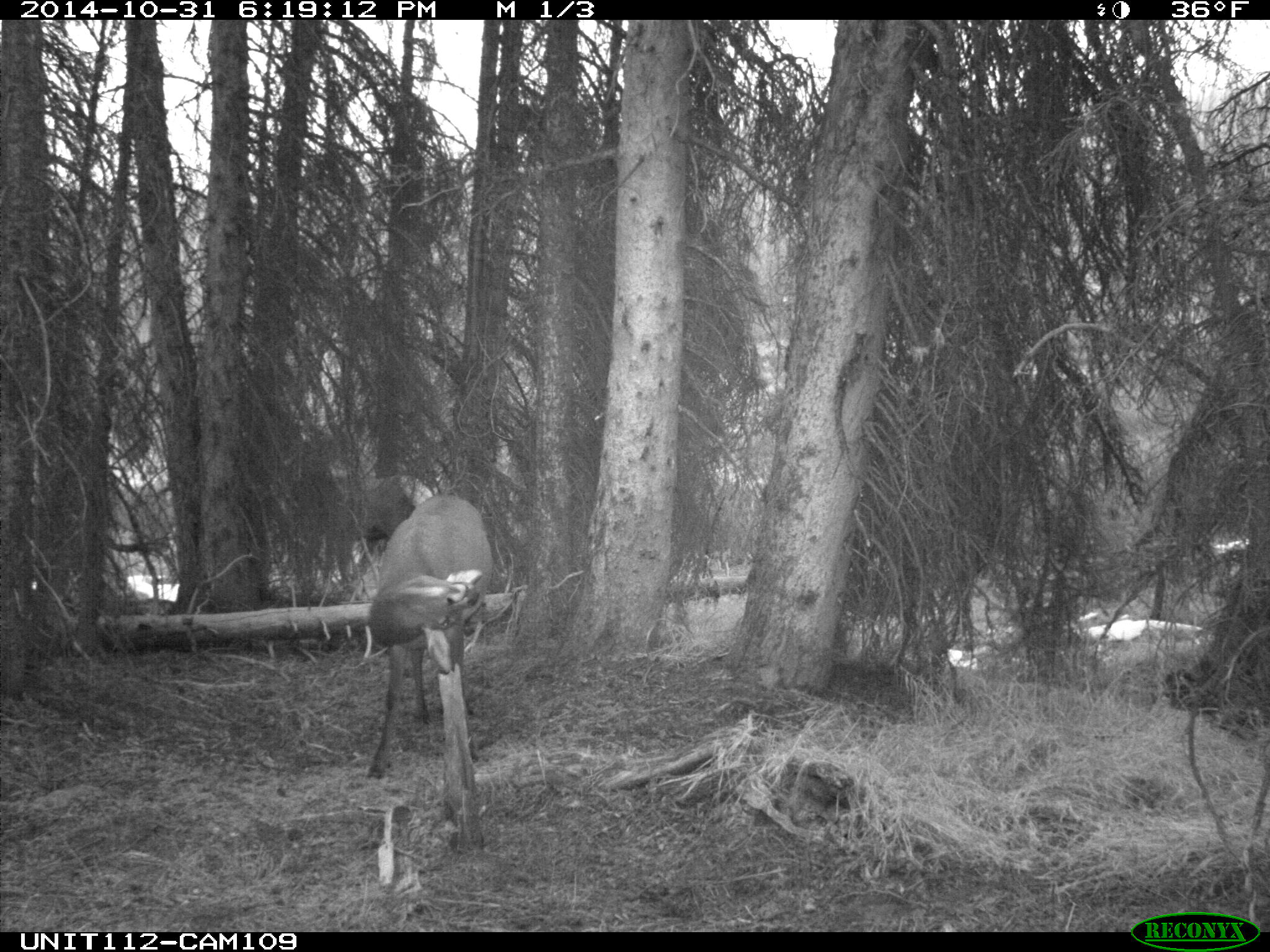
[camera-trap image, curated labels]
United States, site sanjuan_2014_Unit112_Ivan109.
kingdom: Animalia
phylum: Chordata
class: Mammalia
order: Artiodactyla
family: Cervidae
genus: Cervus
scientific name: Cervus elaphus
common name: red deer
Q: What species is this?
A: Cervus elaphus (red deer).